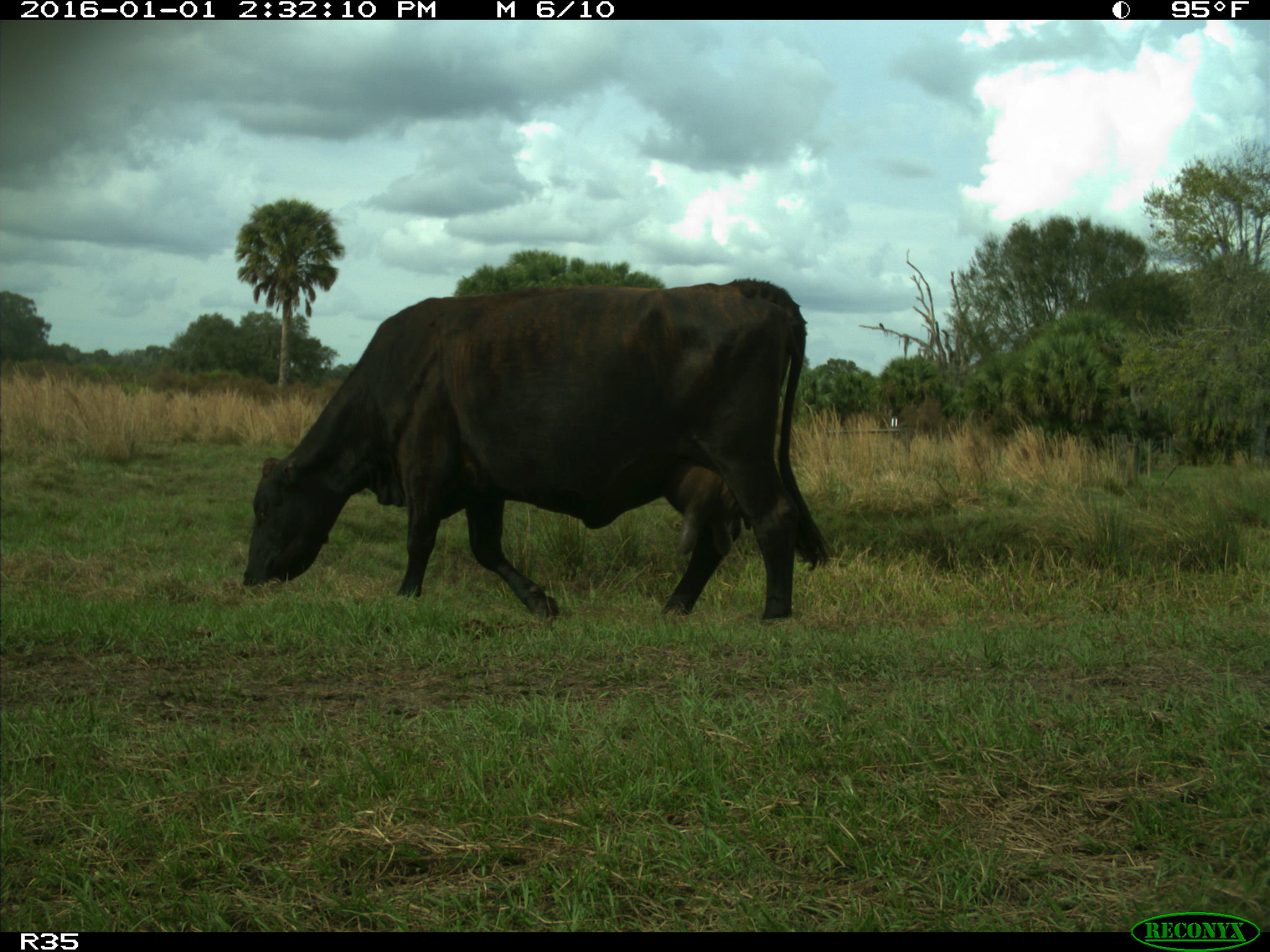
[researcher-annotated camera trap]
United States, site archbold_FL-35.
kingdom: Animalia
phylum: Chordata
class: Mammalia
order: Artiodactyla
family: Bovidae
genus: Bos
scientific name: Bos taurus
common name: domestic cow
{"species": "Bos taurus (domestic cow)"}